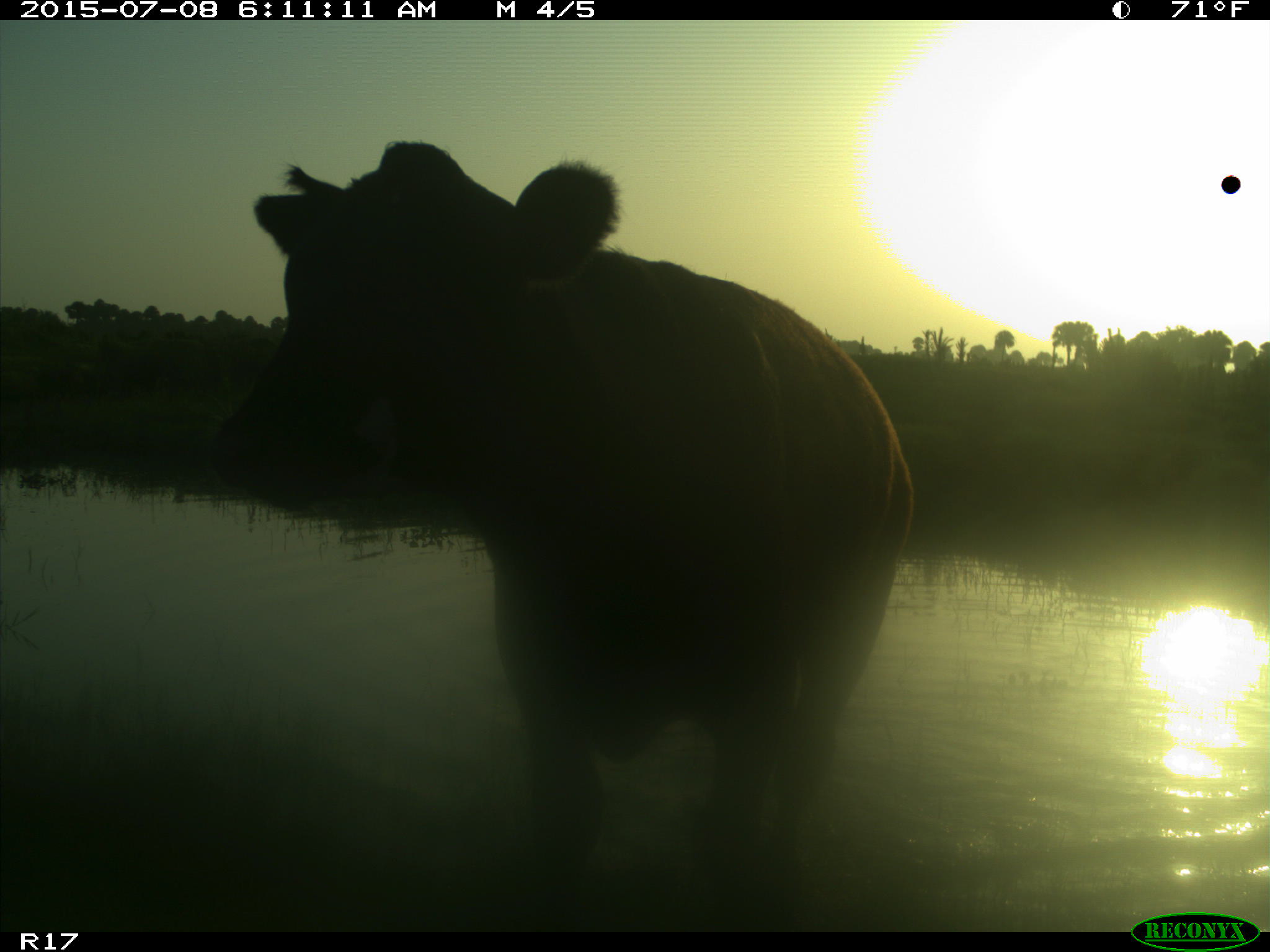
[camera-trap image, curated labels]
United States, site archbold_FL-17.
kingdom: Animalia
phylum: Chordata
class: Mammalia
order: Artiodactyla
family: Bovidae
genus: Bos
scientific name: Bos taurus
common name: domestic cow